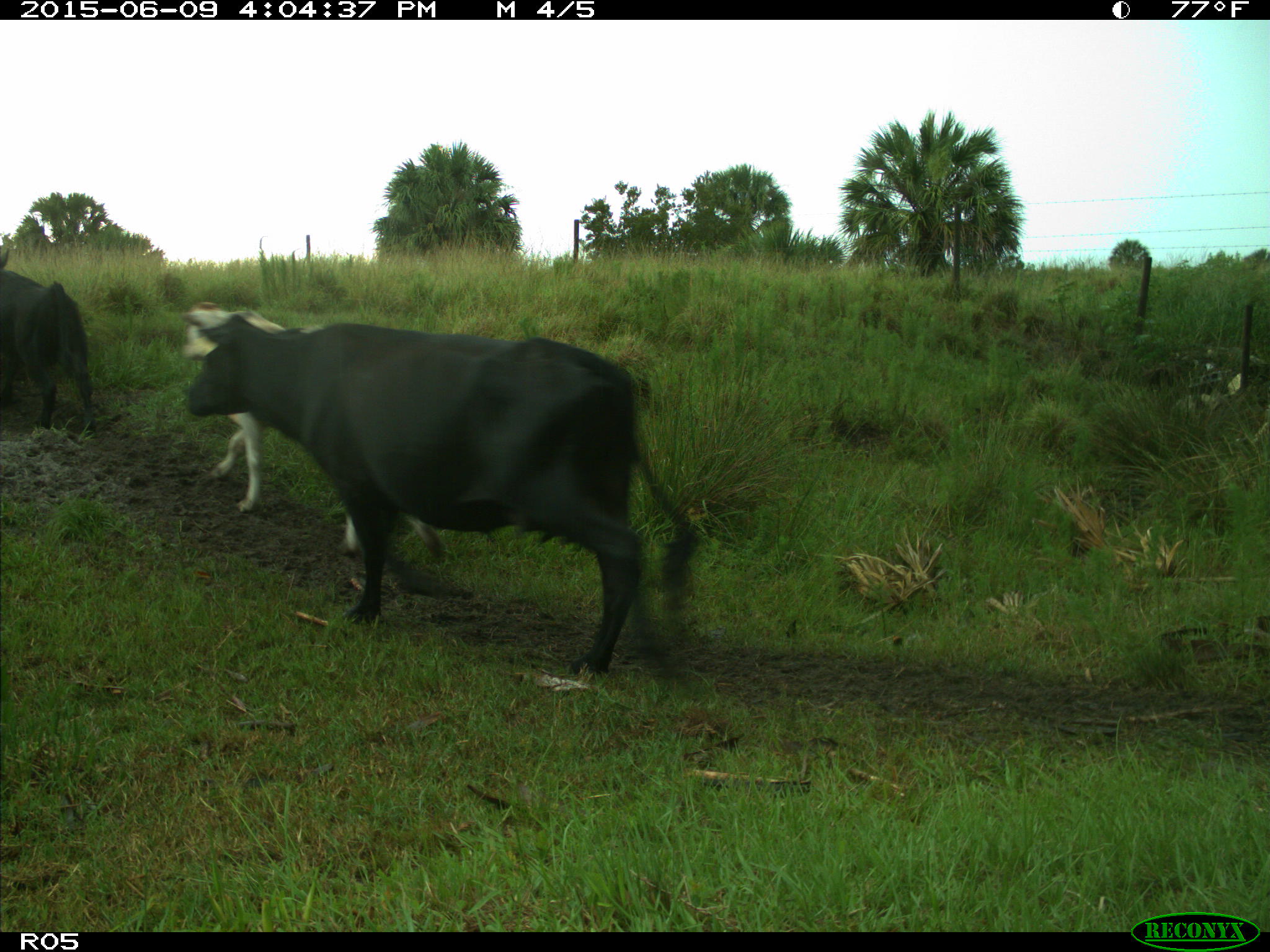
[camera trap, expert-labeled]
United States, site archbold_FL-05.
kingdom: Animalia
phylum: Chordata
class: Mammalia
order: Artiodactyla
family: Bovidae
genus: Bos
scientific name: Bos taurus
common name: domestic cow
Bos taurus (domestic cow).